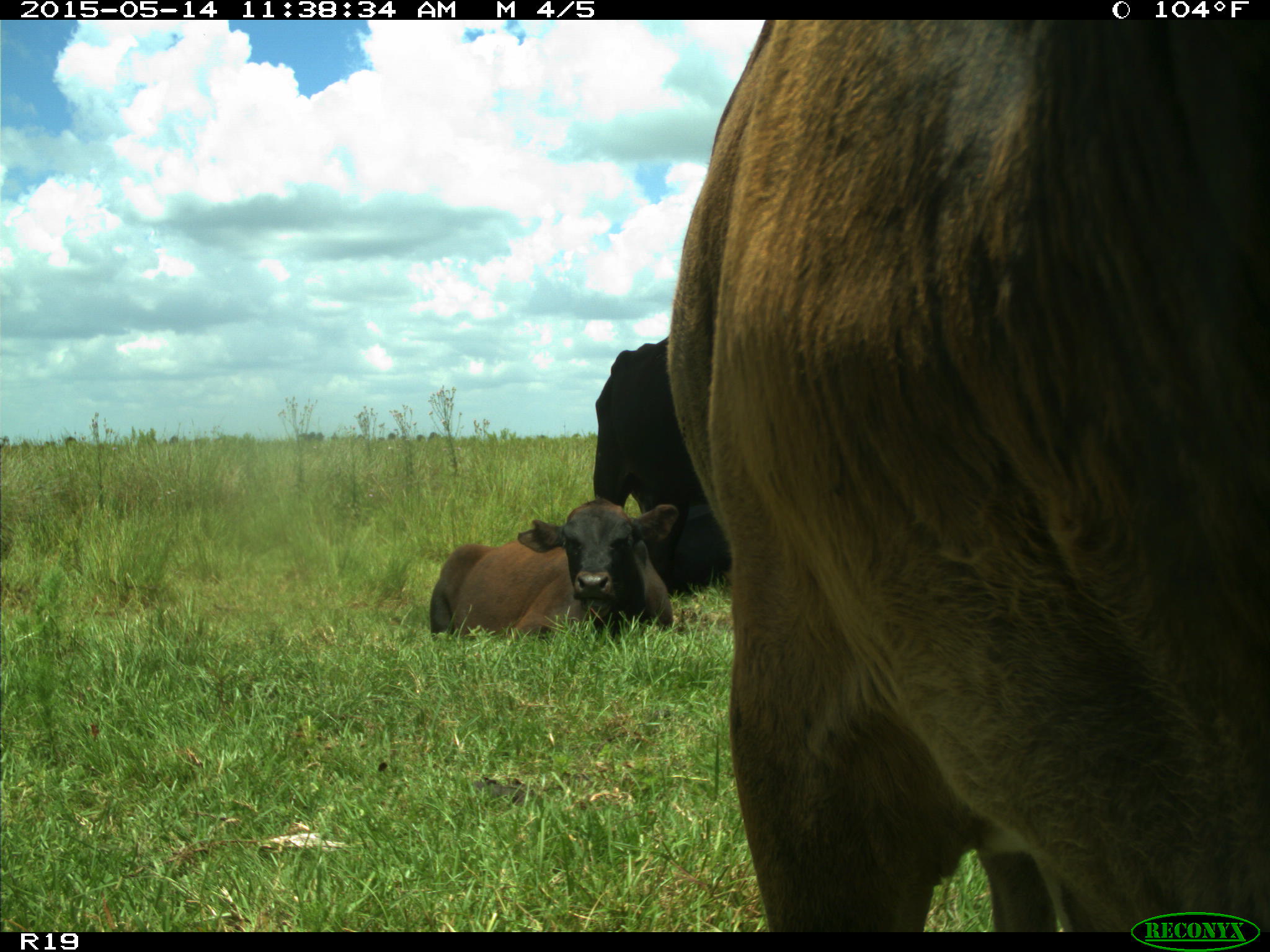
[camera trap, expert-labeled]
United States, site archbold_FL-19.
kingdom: Animalia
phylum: Chordata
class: Mammalia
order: Artiodactyla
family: Bovidae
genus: Bos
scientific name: Bos taurus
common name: domestic cow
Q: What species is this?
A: Bos taurus (domestic cow).